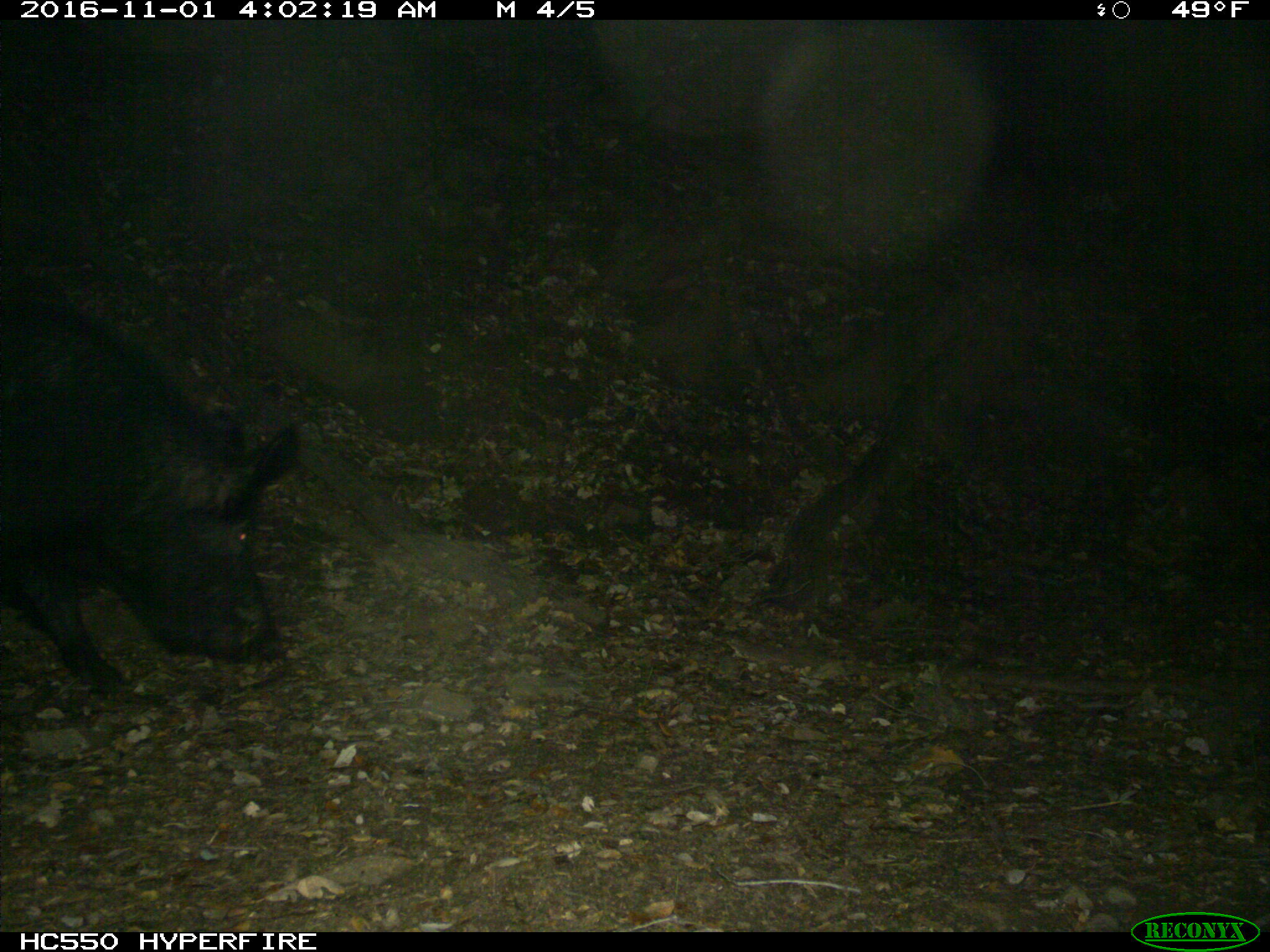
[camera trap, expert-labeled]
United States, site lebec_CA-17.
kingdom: Animalia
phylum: Chordata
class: Mammalia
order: Artiodactyla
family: Suidae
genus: Sus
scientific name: Sus scrofa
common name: wild boar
Sus scrofa (wild boar).